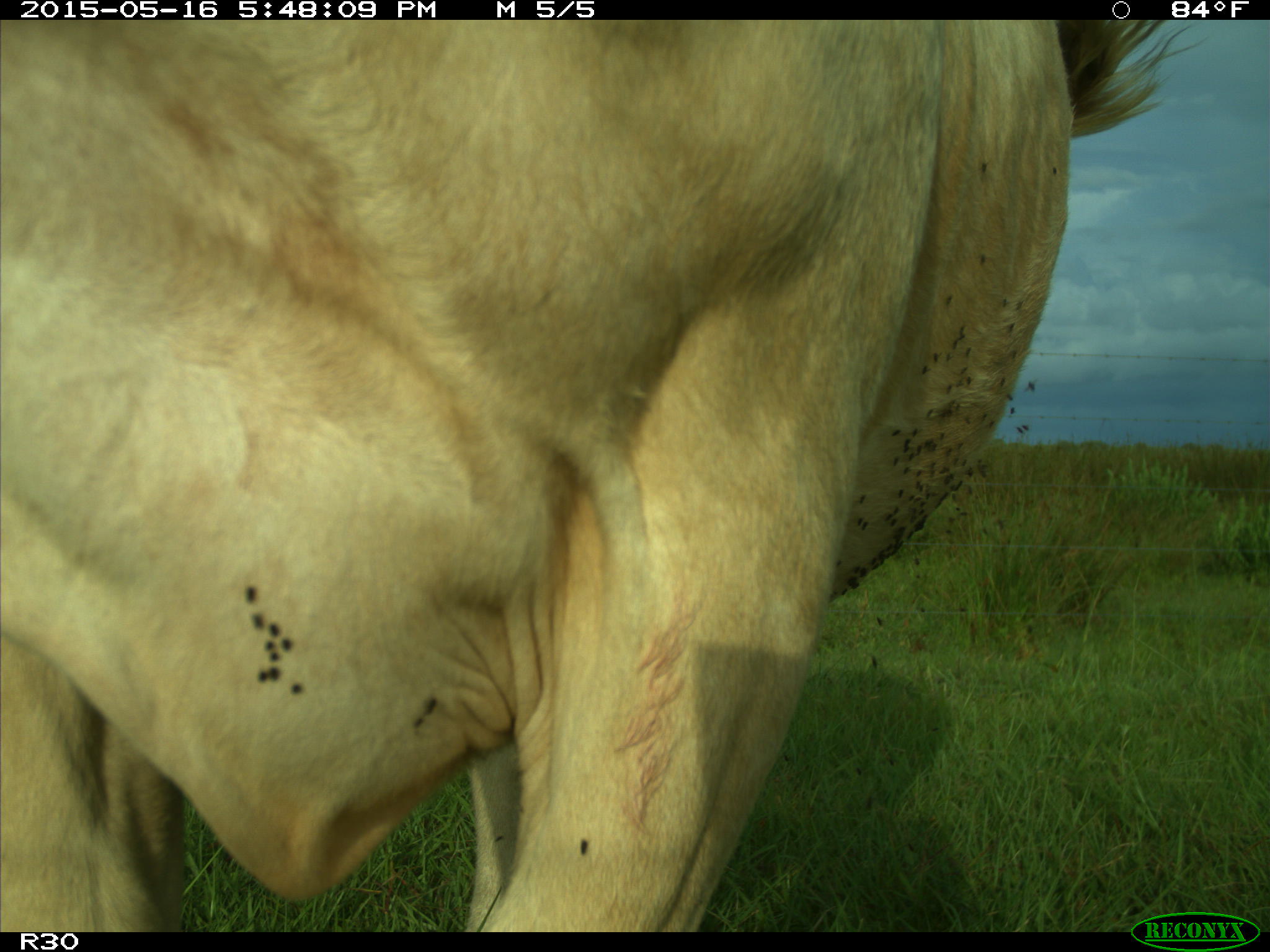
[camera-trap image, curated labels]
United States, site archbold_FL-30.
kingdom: Animalia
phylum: Chordata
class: Mammalia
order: Artiodactyla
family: Bovidae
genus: Bos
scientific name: Bos taurus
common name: domestic cow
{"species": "Bos taurus (domestic cow)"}